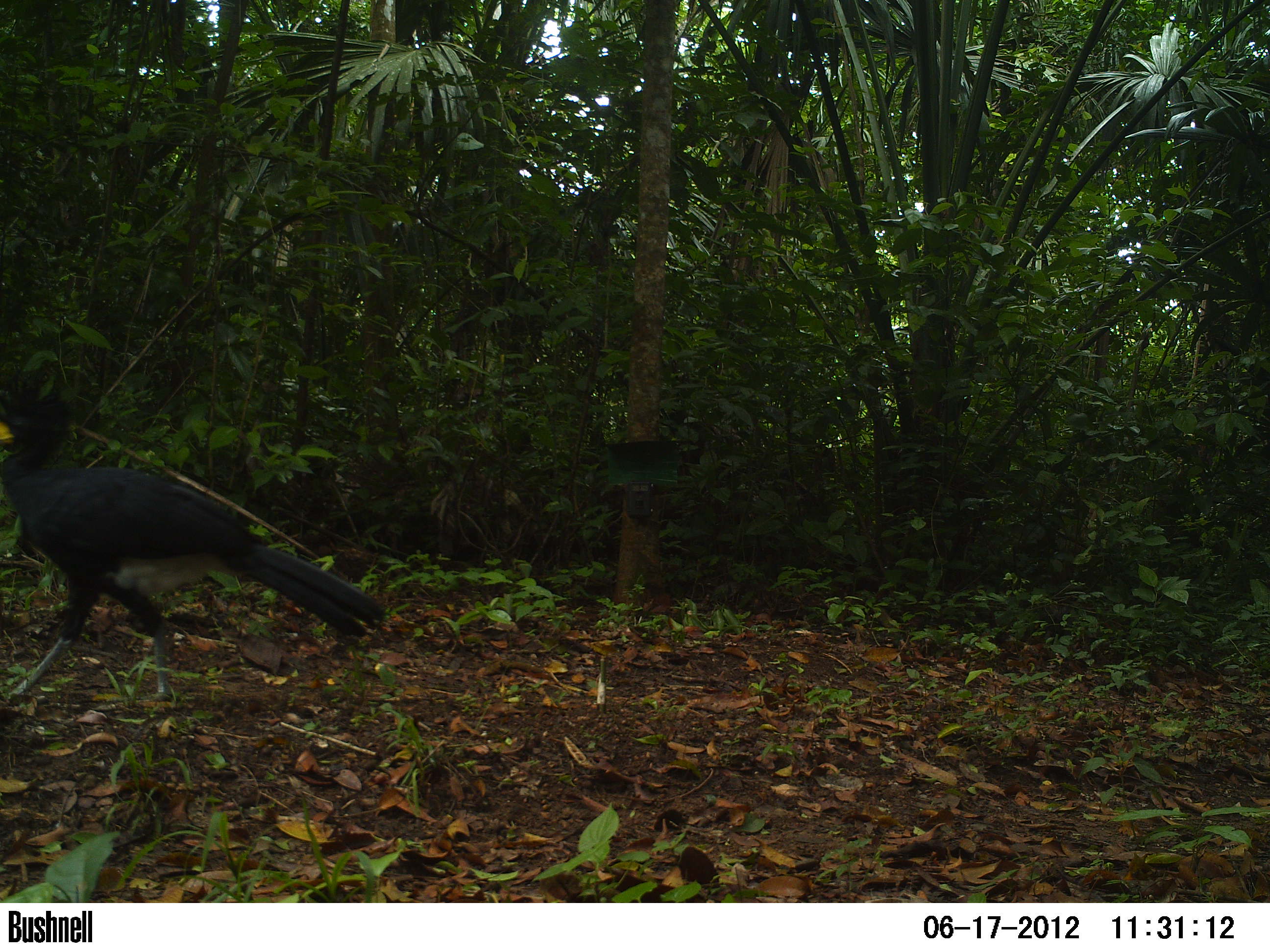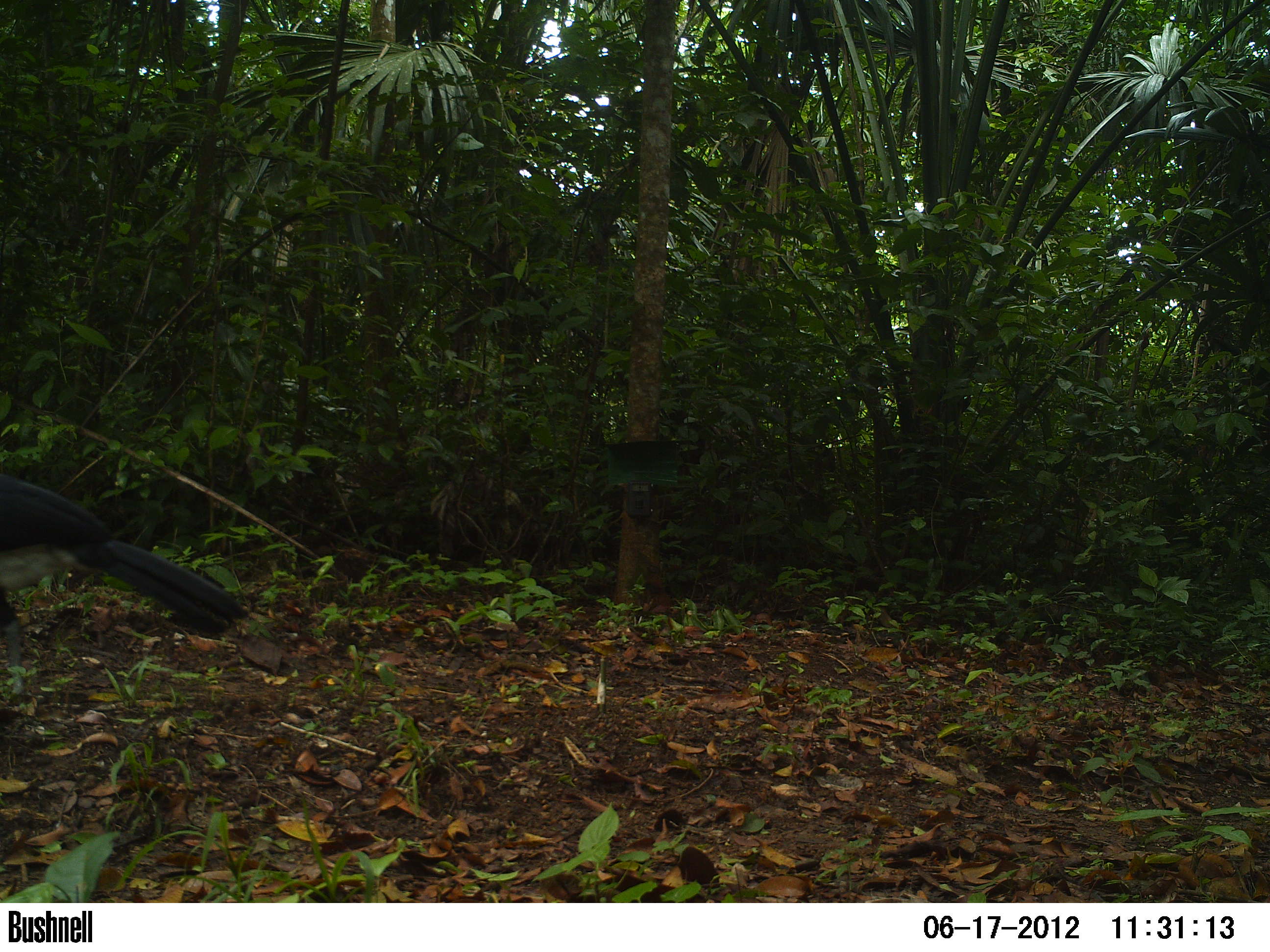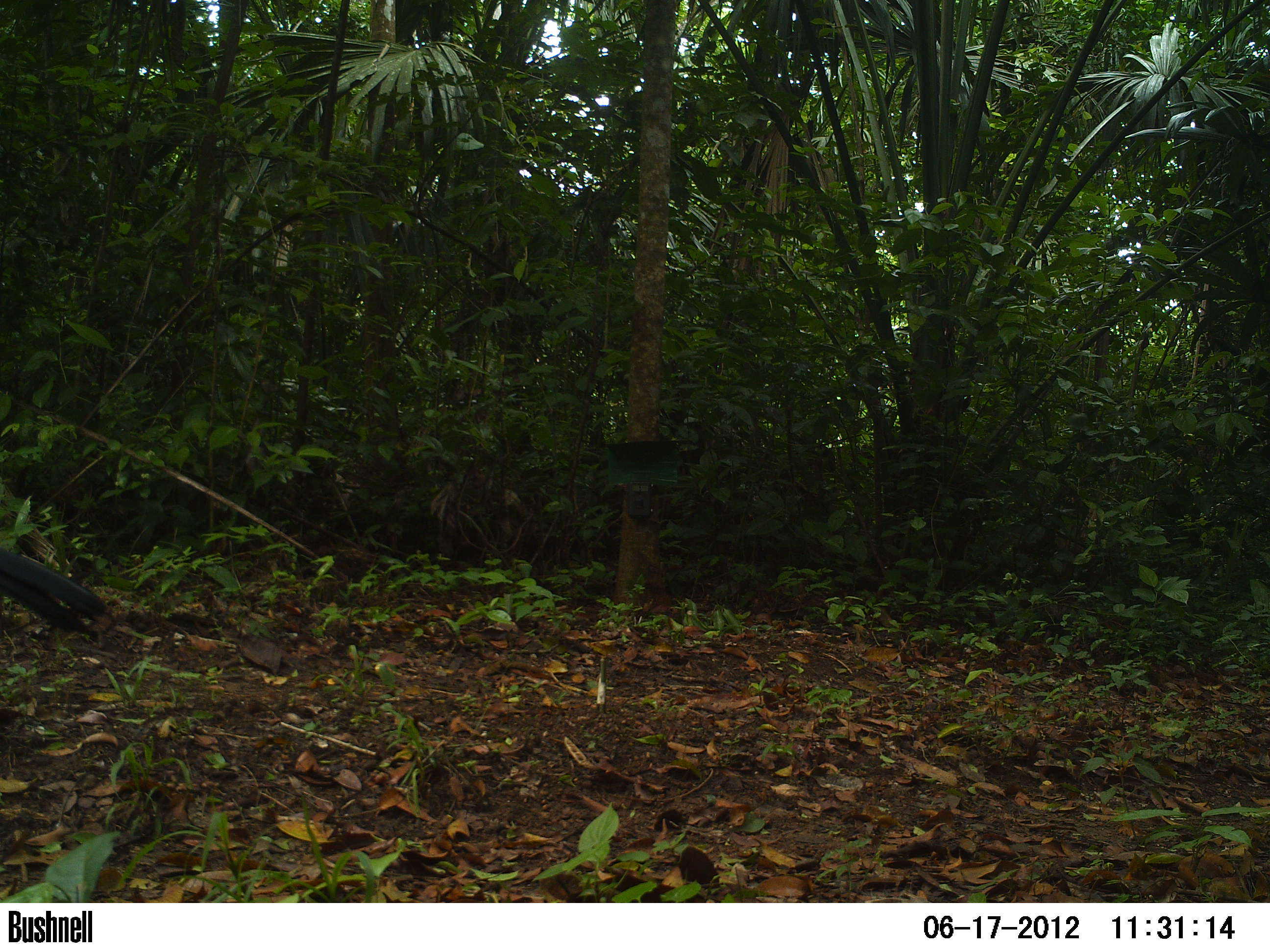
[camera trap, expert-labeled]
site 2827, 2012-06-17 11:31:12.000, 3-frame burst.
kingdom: Animalia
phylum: Chordata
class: Aves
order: Galliformes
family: Cracidae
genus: Crax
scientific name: Crax rubra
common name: great curassow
Crax rubra (great curassow), count 1, age adult, sex male.